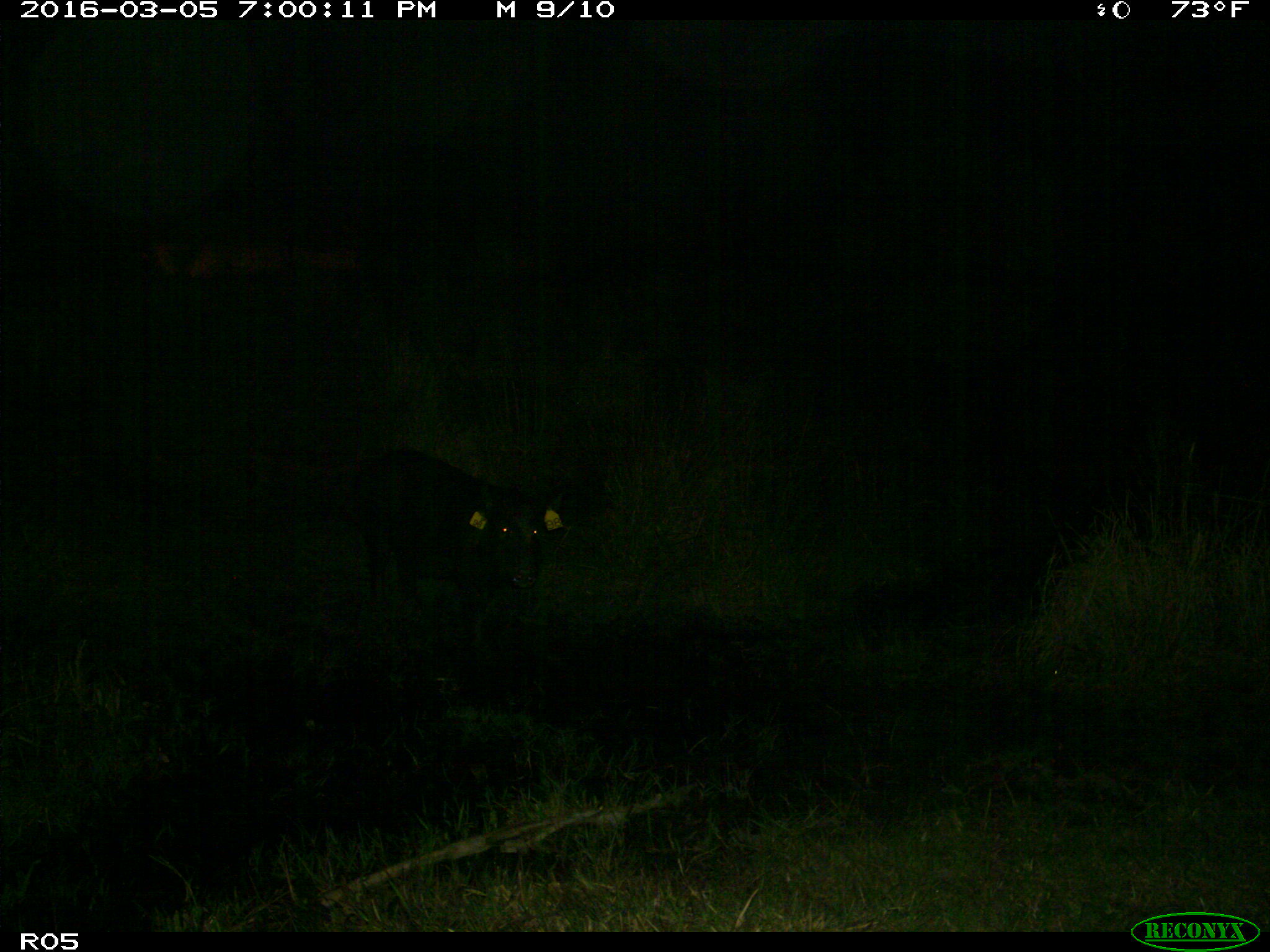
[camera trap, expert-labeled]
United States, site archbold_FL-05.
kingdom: Animalia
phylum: Chordata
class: Mammalia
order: Artiodactyla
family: Suidae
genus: Sus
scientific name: Sus scrofa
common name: wild boar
Sus scrofa (wild boar).